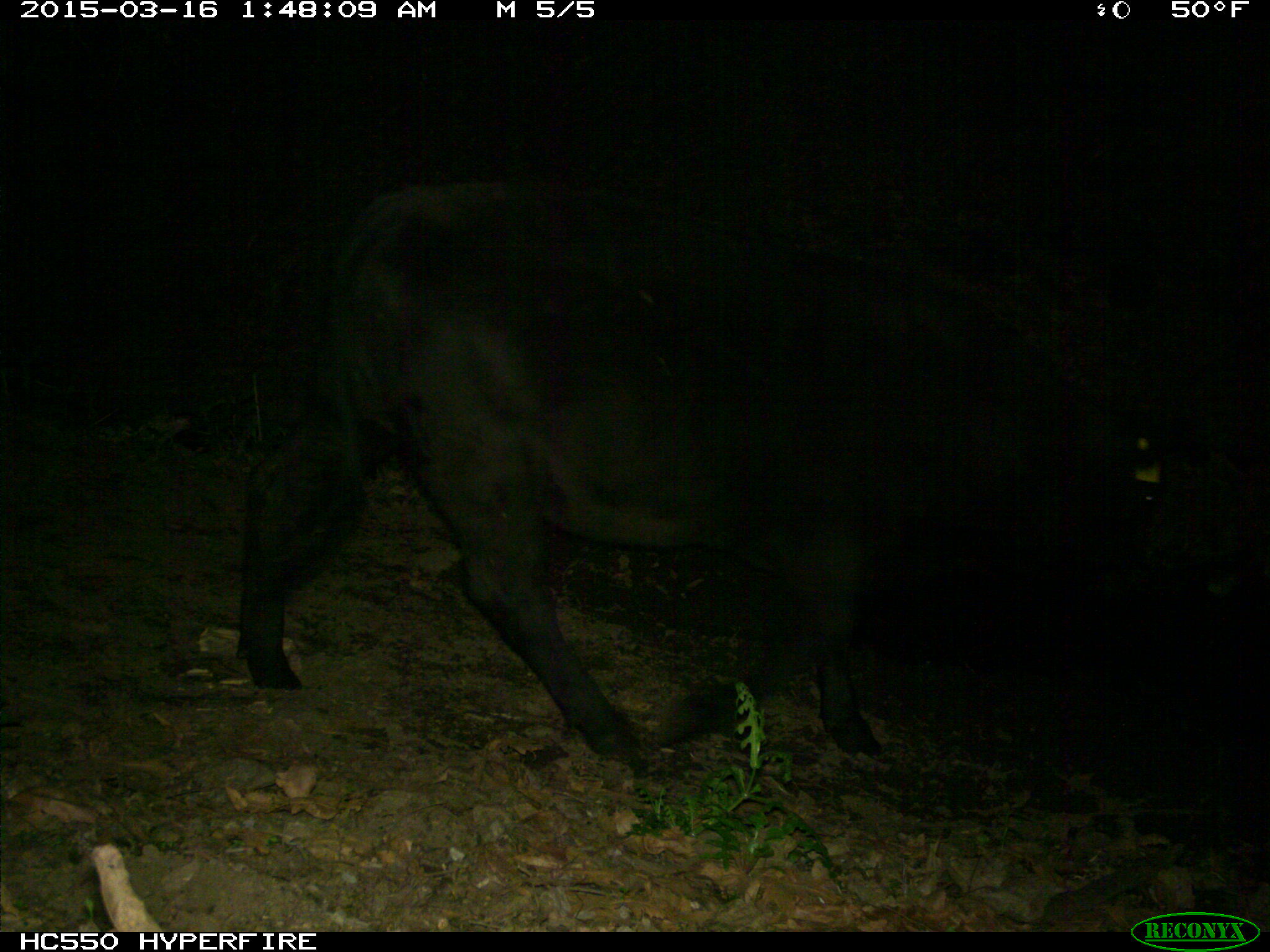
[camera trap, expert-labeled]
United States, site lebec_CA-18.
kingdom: Animalia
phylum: Chordata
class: Mammalia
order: Artiodactyla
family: Bovidae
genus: Bos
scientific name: Bos taurus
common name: domestic cow